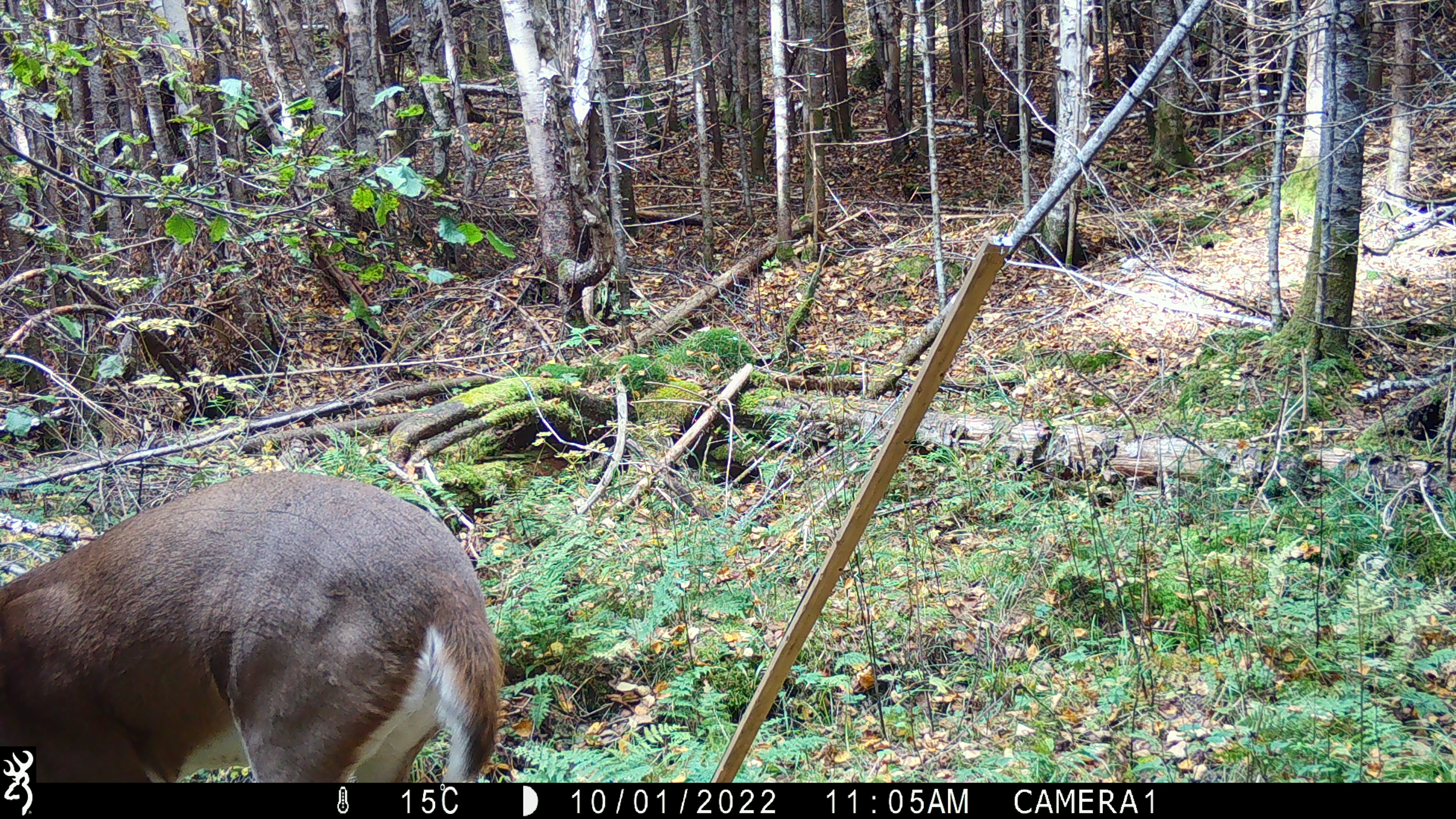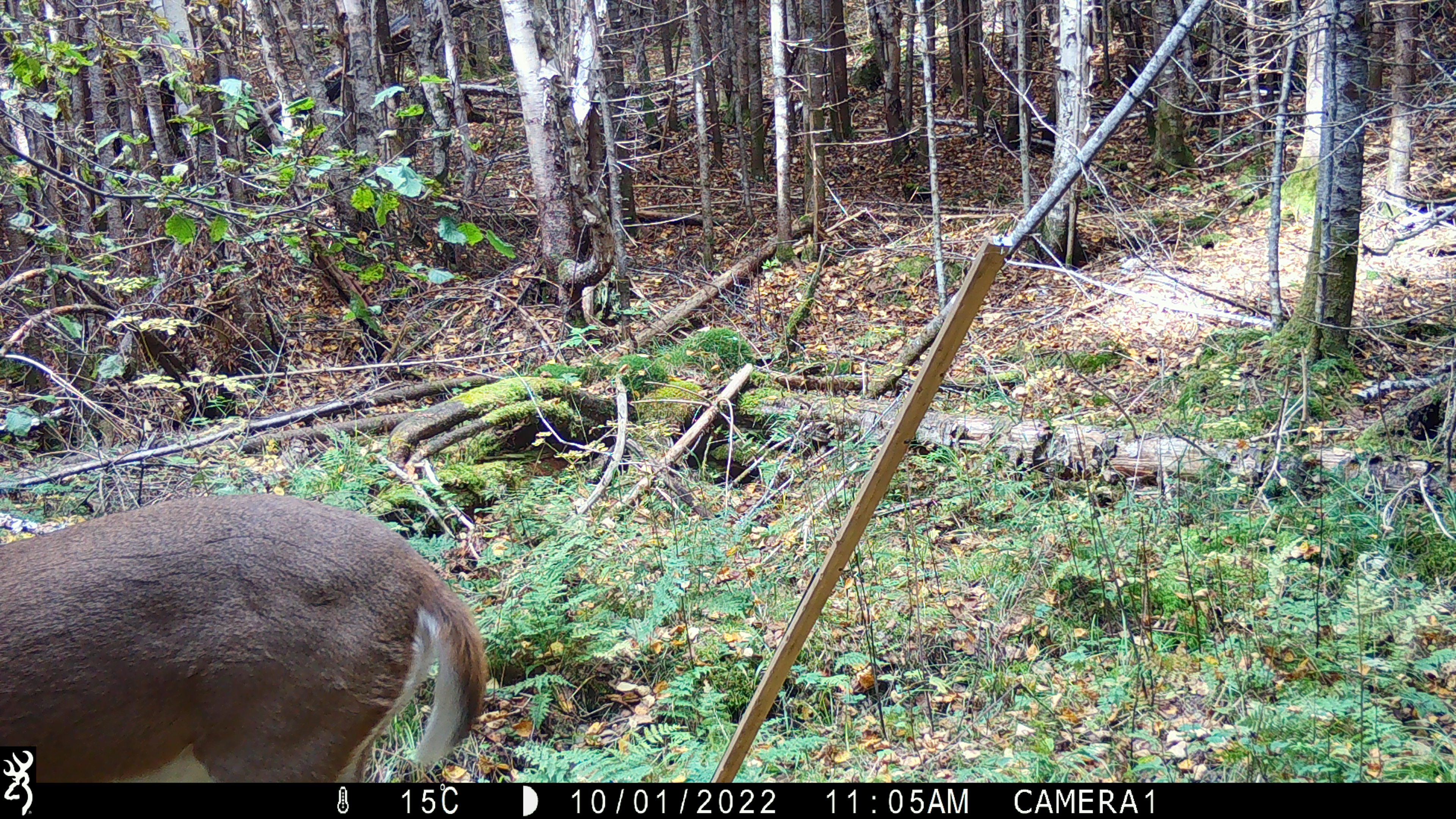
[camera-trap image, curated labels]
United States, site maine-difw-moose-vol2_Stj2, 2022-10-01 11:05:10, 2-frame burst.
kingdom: Animalia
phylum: Chordata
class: Mammalia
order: Artiodactyla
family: Cervidae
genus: Odocoileus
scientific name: Odocoileus virginianus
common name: white-tailed deer